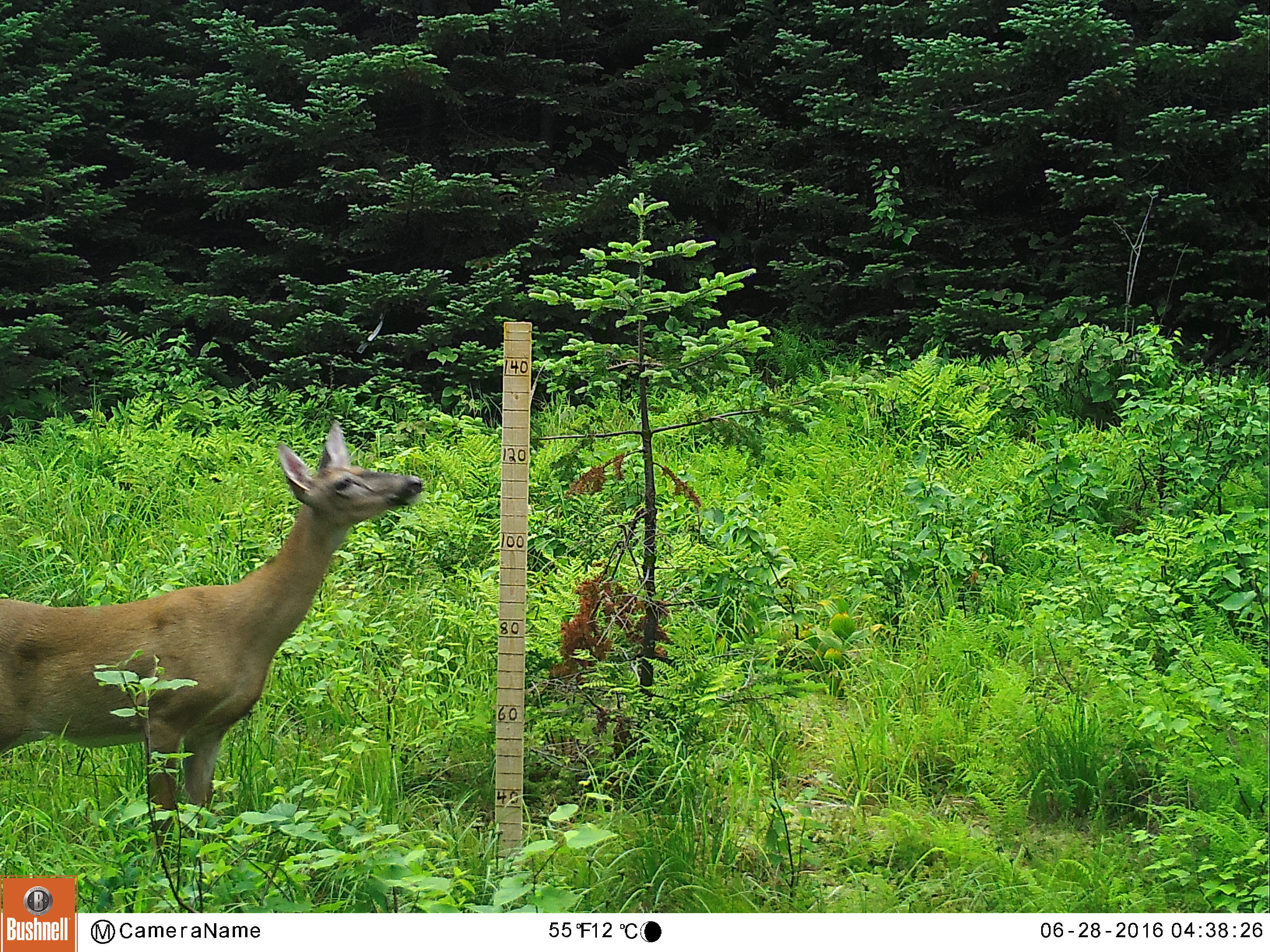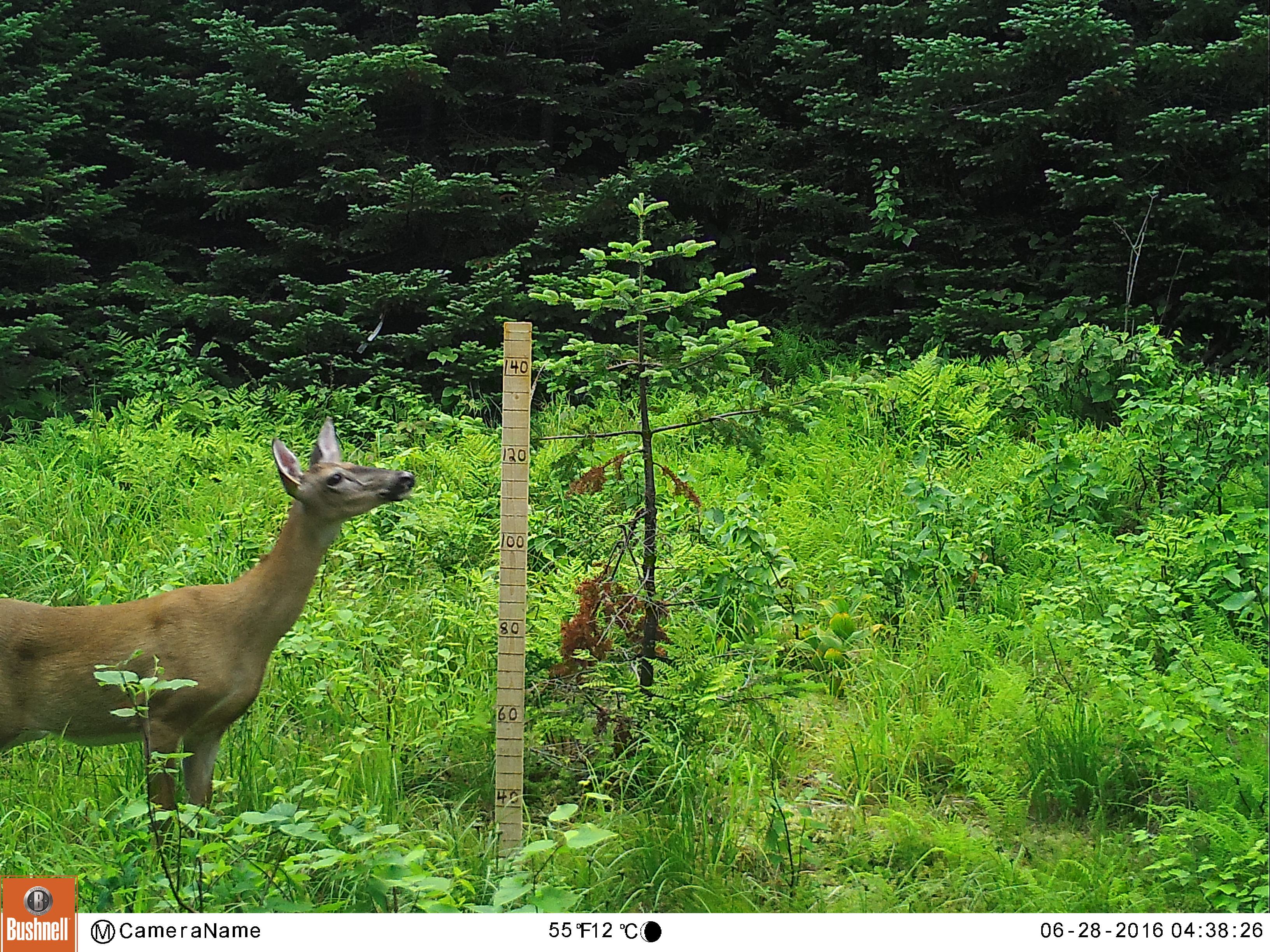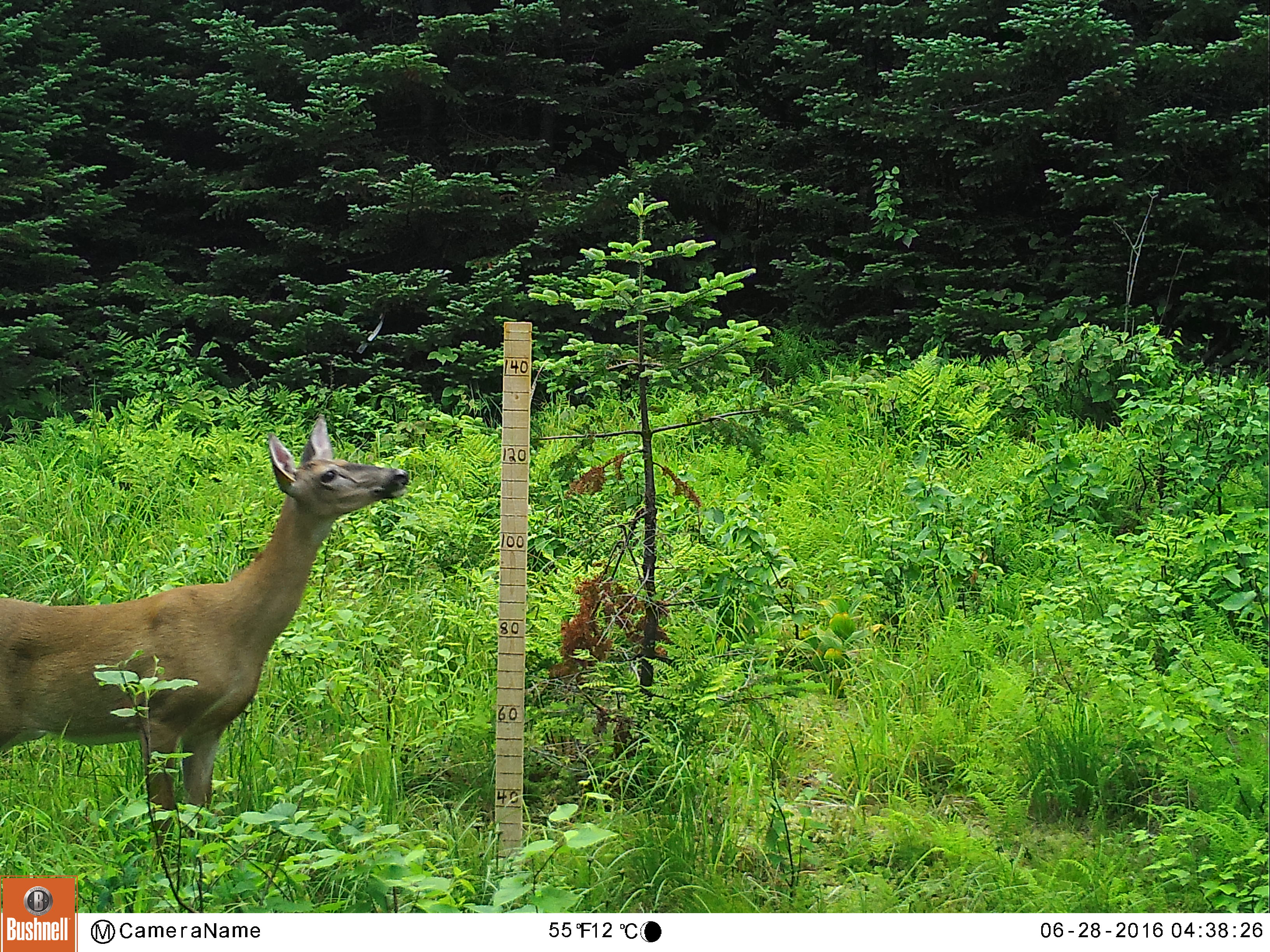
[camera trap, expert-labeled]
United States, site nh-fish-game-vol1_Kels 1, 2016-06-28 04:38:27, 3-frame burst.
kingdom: Animalia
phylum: Chordata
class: Mammalia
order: Artiodactyla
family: Cervidae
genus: Odocoileus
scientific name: Odocoileus virginianus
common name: white-tailed deer